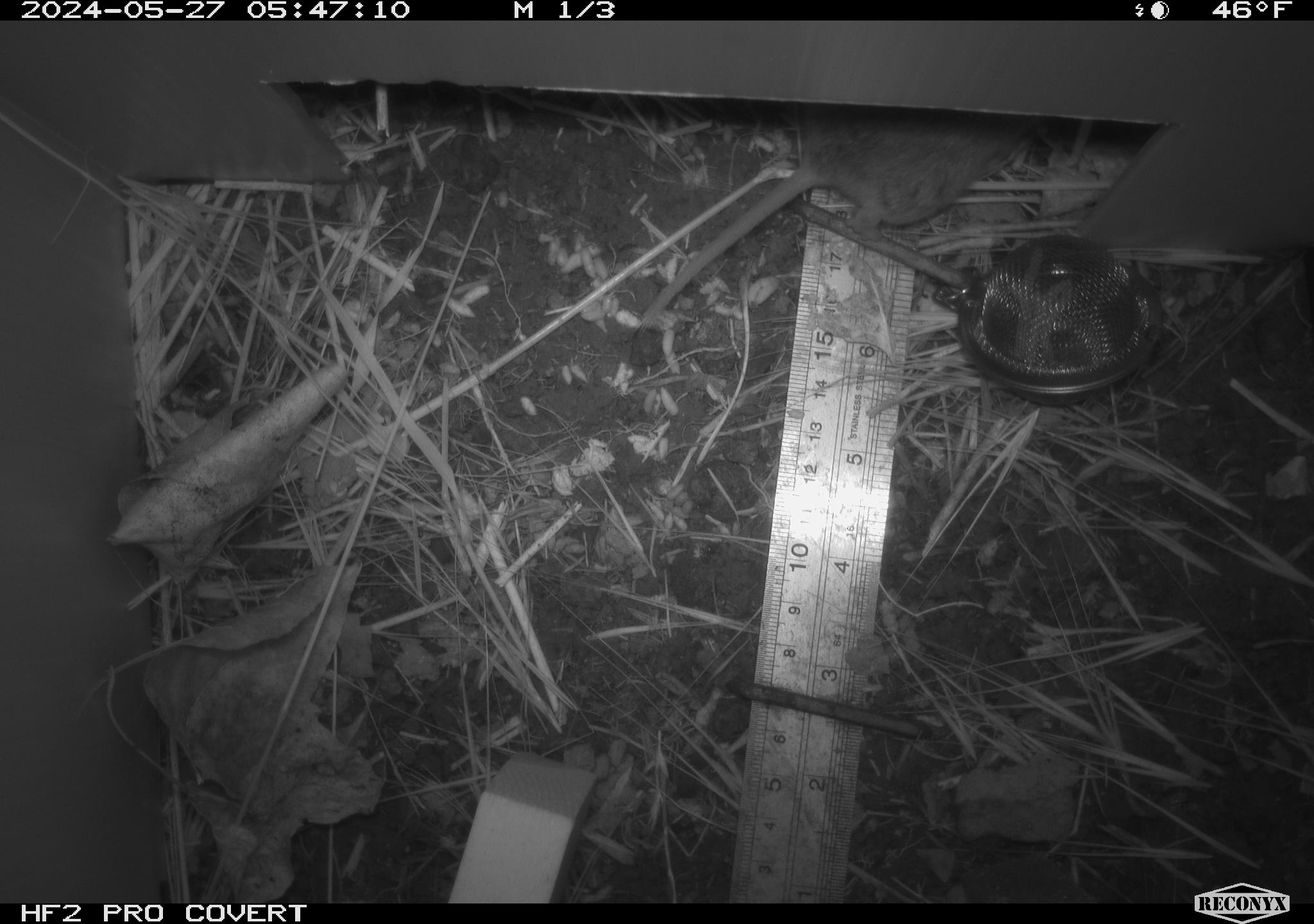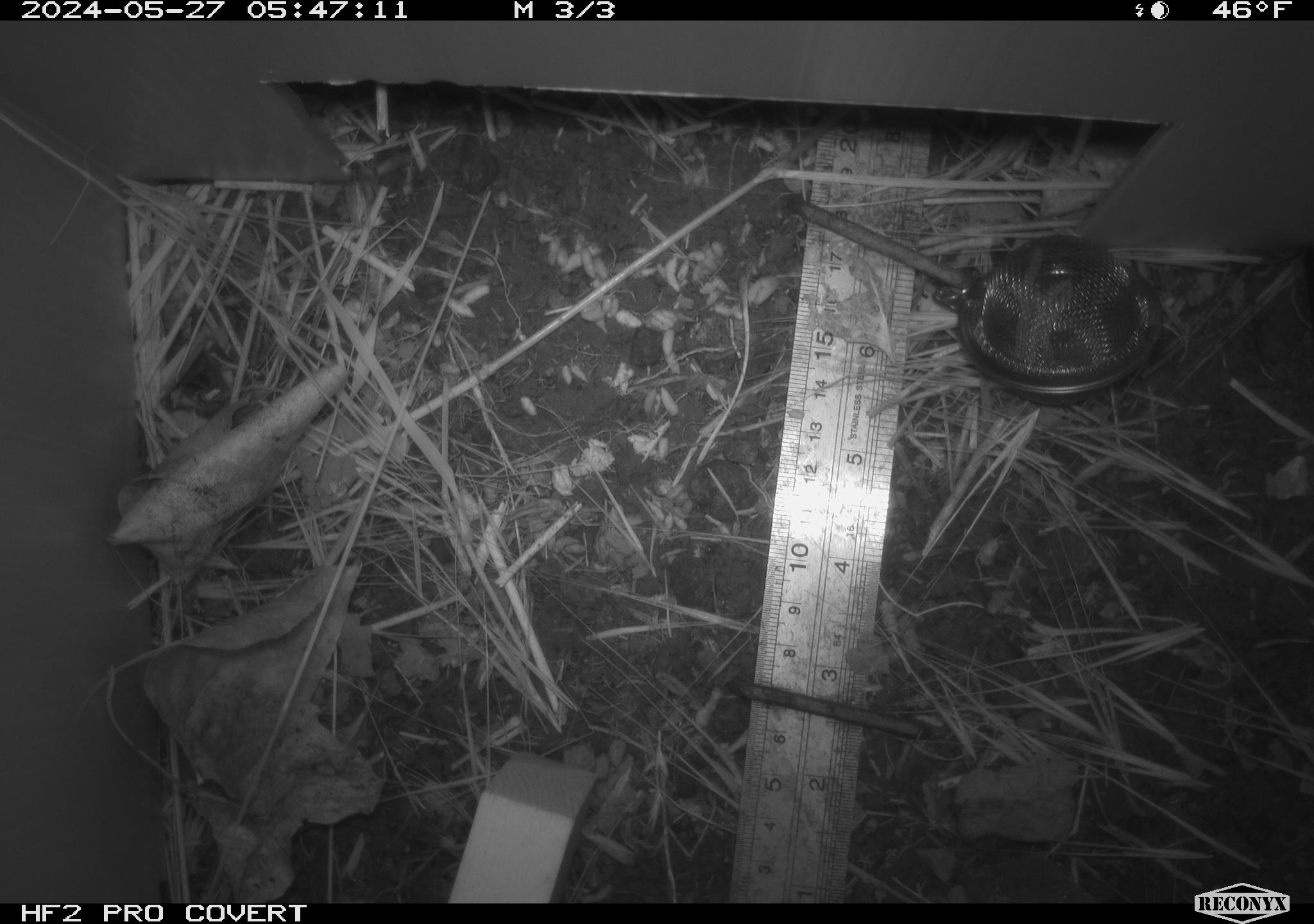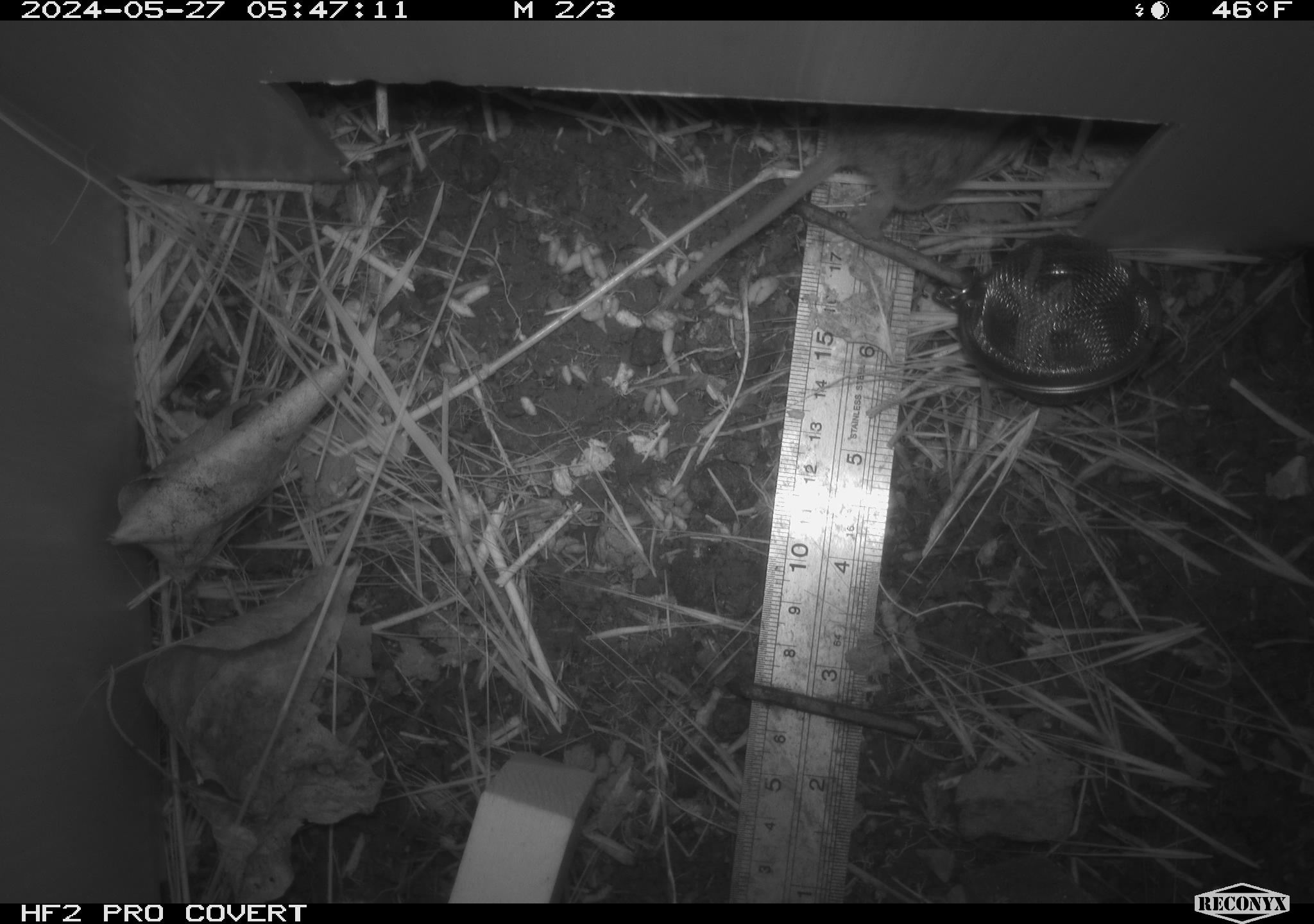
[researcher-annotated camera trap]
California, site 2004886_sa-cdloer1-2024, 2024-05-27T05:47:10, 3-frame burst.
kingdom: Animalia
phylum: Chordata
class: Mammalia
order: Rodentia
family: Cricetidae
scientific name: Arvicolinae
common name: voles, lemmings, and muskrats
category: arvicolinae subfamily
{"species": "arvicolinae subfamily (voles, lemmings, and muskrats) (Arvicolinae)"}